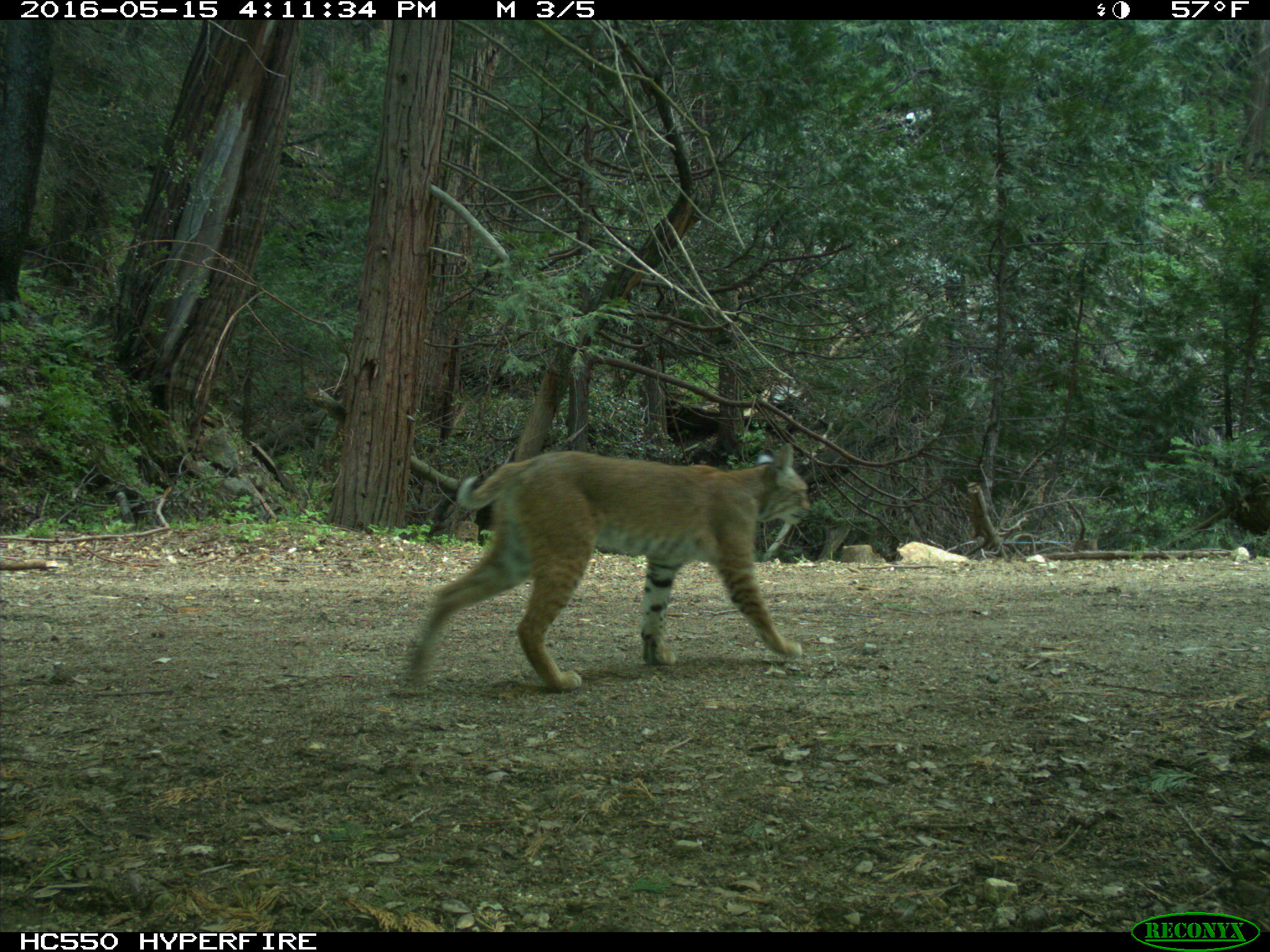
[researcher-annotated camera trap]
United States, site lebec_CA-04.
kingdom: Animalia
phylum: Chordata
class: Mammalia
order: Carnivora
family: Felidae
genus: Lynx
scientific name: Lynx rufus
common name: bobcat